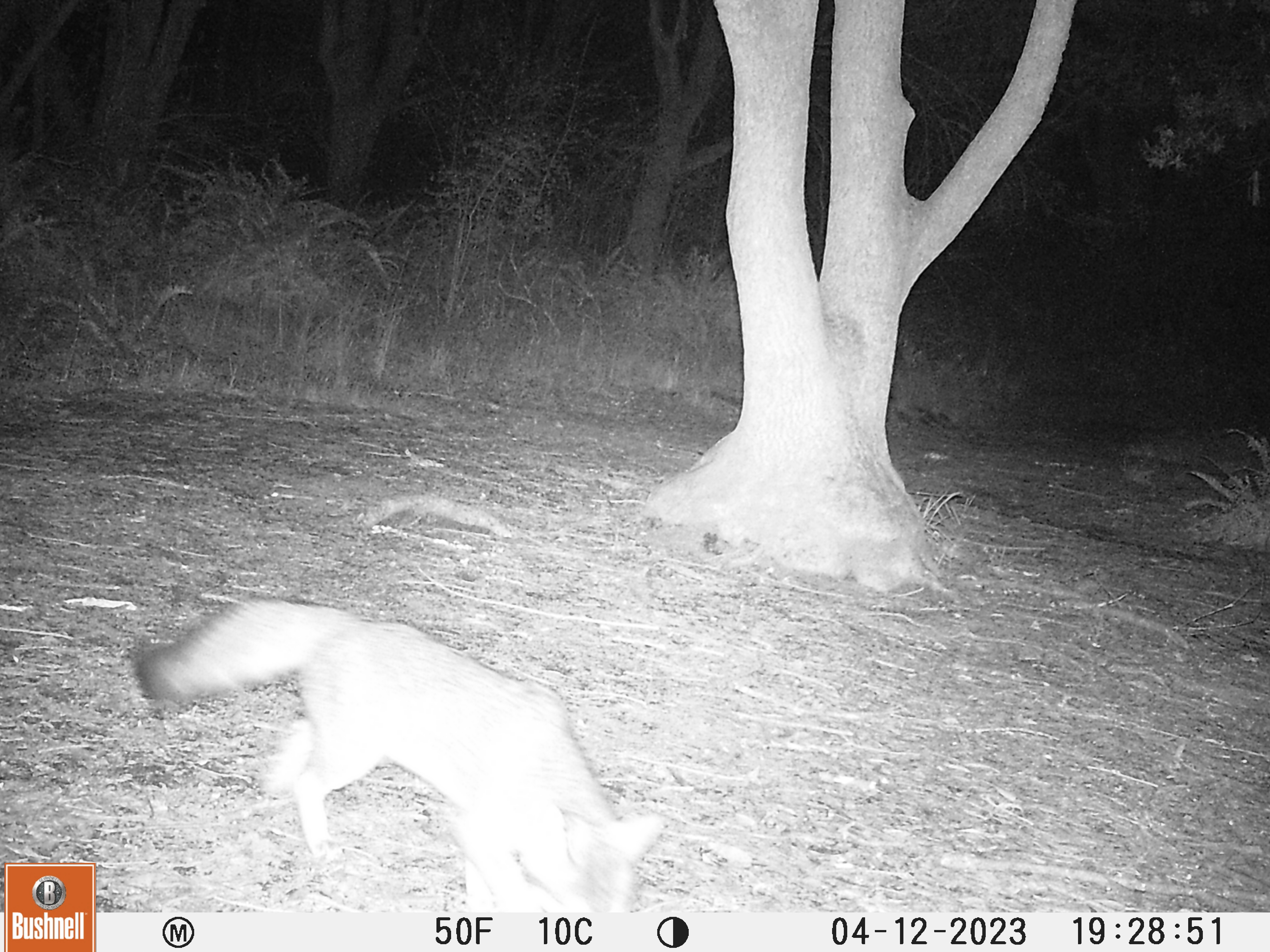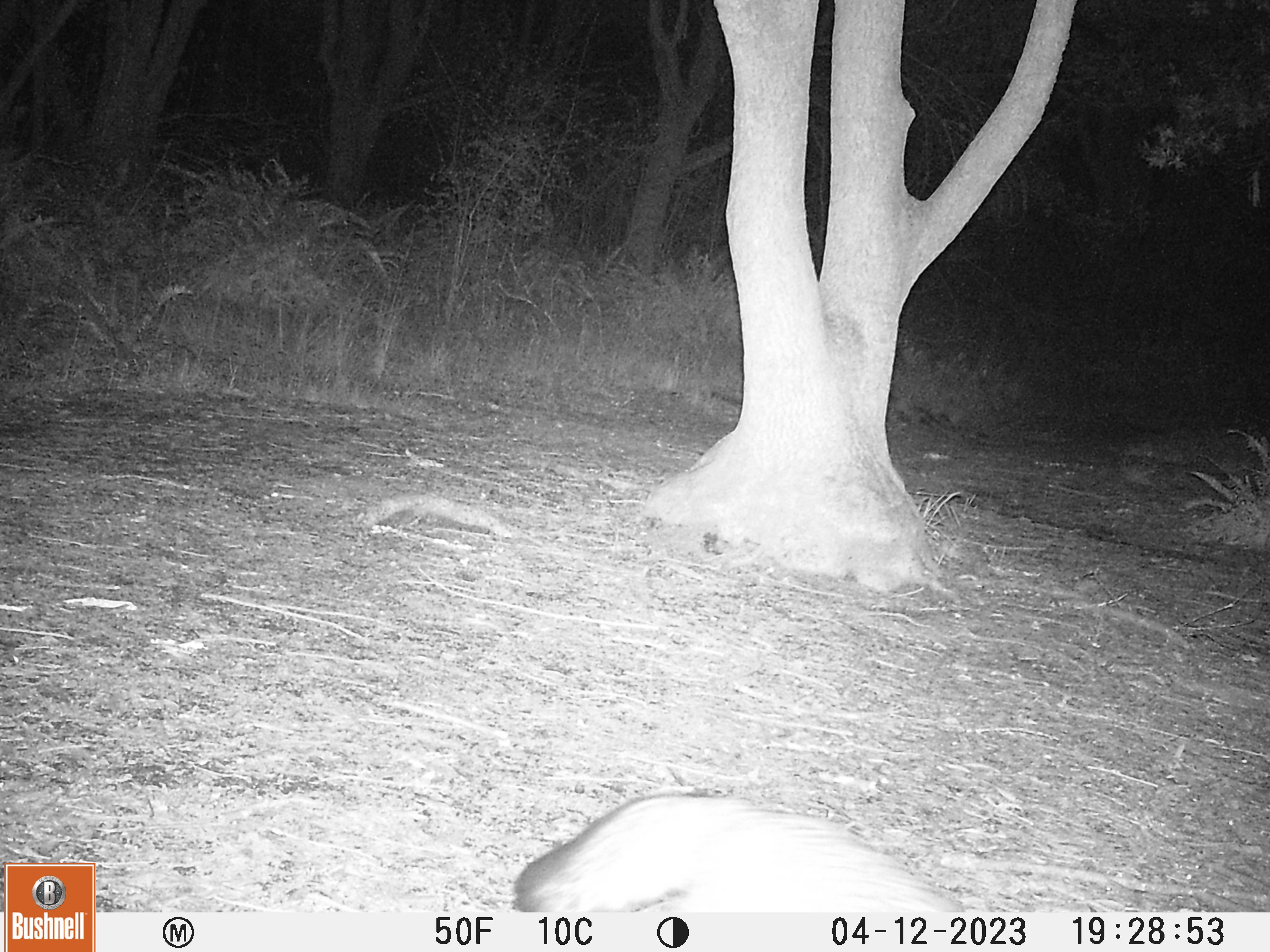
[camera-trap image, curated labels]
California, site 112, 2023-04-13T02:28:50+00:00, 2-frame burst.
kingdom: Animalia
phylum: Chordata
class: Mammalia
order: Carnivora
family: Canidae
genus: Urocyon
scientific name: Urocyon cinereoargenteus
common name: gray fox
Gray fox (Urocyon cinereoargenteus).